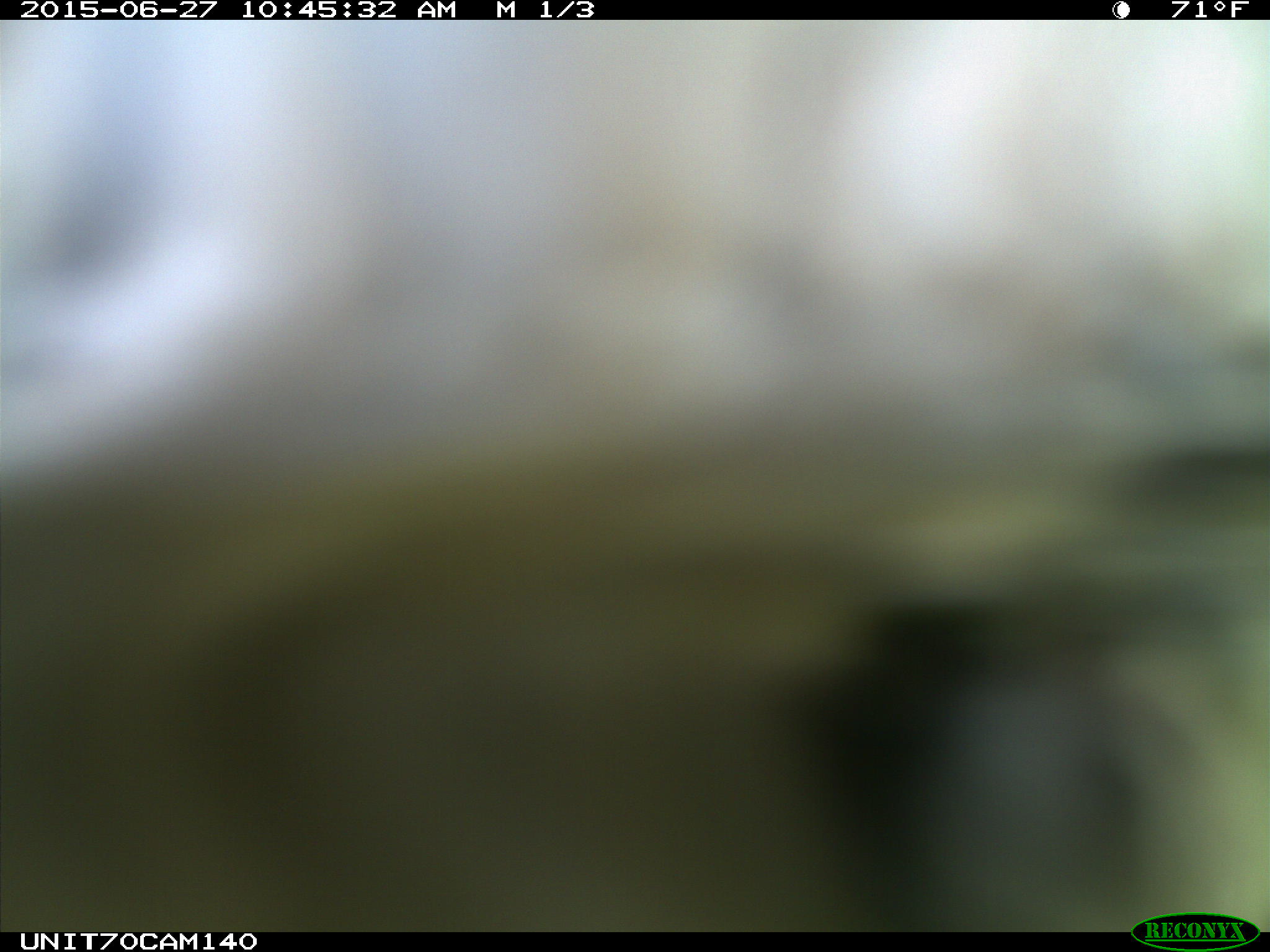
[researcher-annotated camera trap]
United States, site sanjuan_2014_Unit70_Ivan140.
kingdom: Animalia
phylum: Chordata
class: Aves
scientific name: Aves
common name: birds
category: unidentified bird